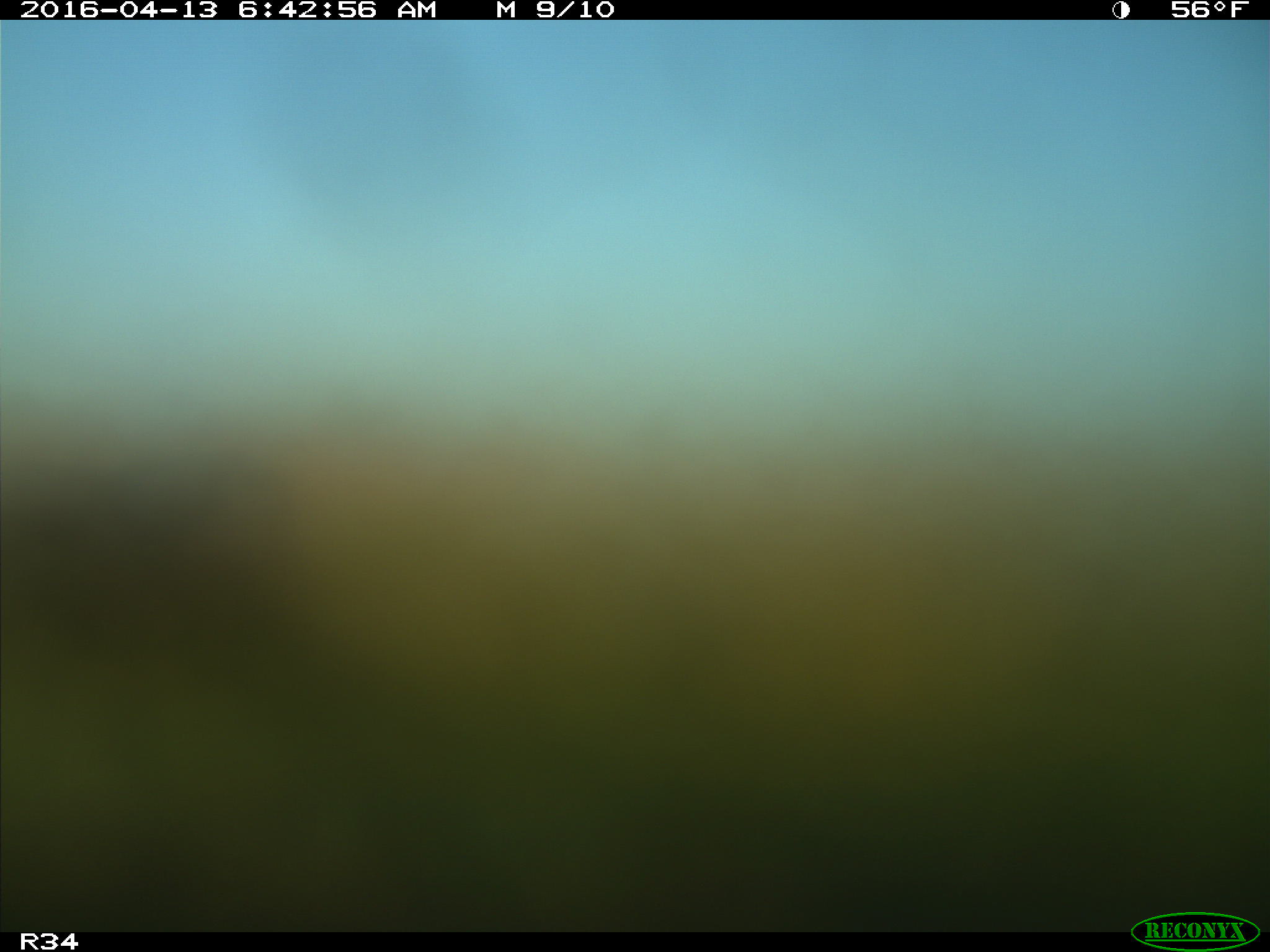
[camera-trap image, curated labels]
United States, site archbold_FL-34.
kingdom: Animalia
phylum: Chordata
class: Mammalia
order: Artiodactyla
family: Bovidae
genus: Bos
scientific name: Bos taurus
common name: domestic cow